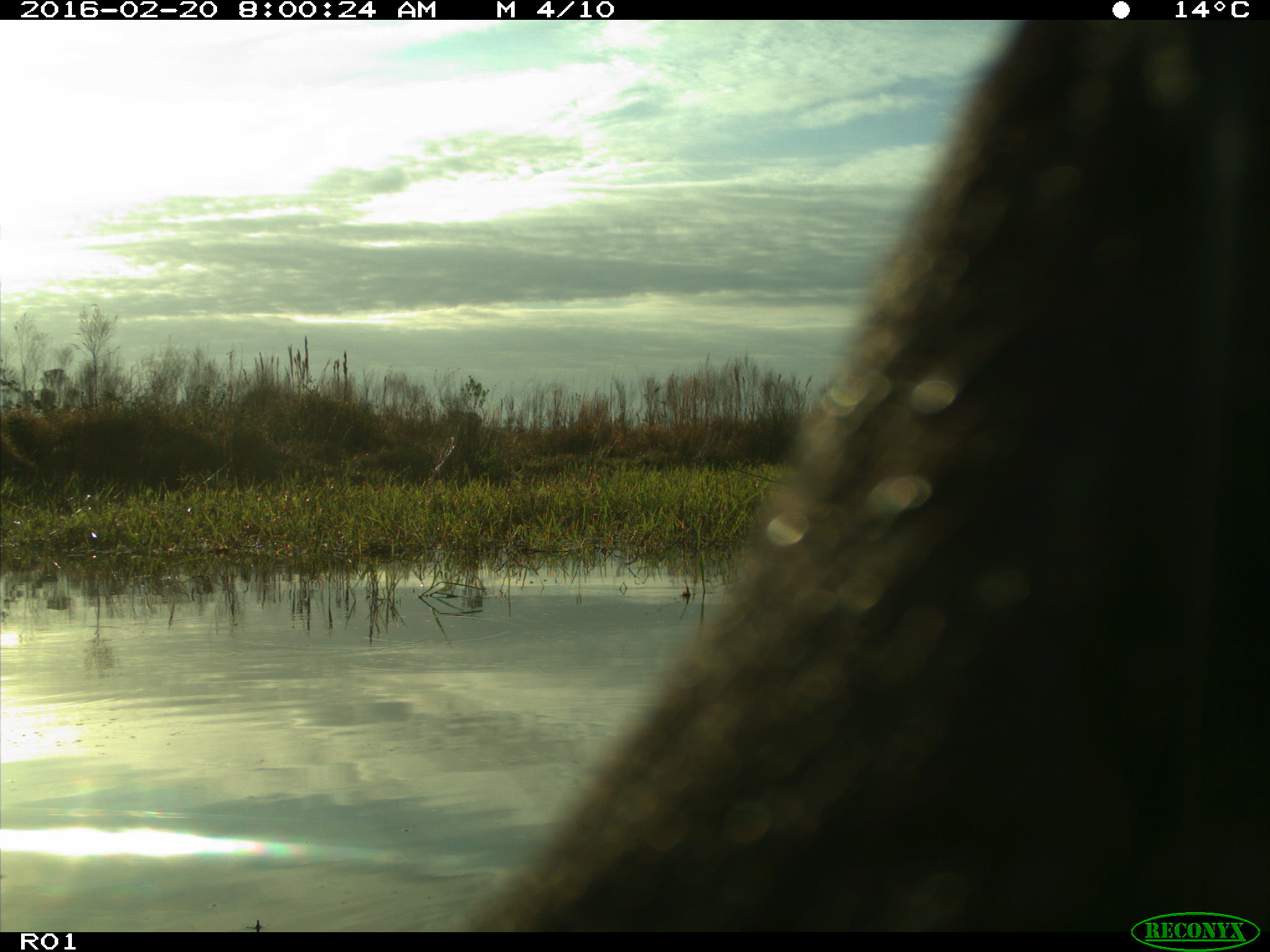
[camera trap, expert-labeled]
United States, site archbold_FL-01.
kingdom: Animalia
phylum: Chordata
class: Mammalia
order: Artiodactyla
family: Bovidae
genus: Bos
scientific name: Bos taurus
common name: domestic cow